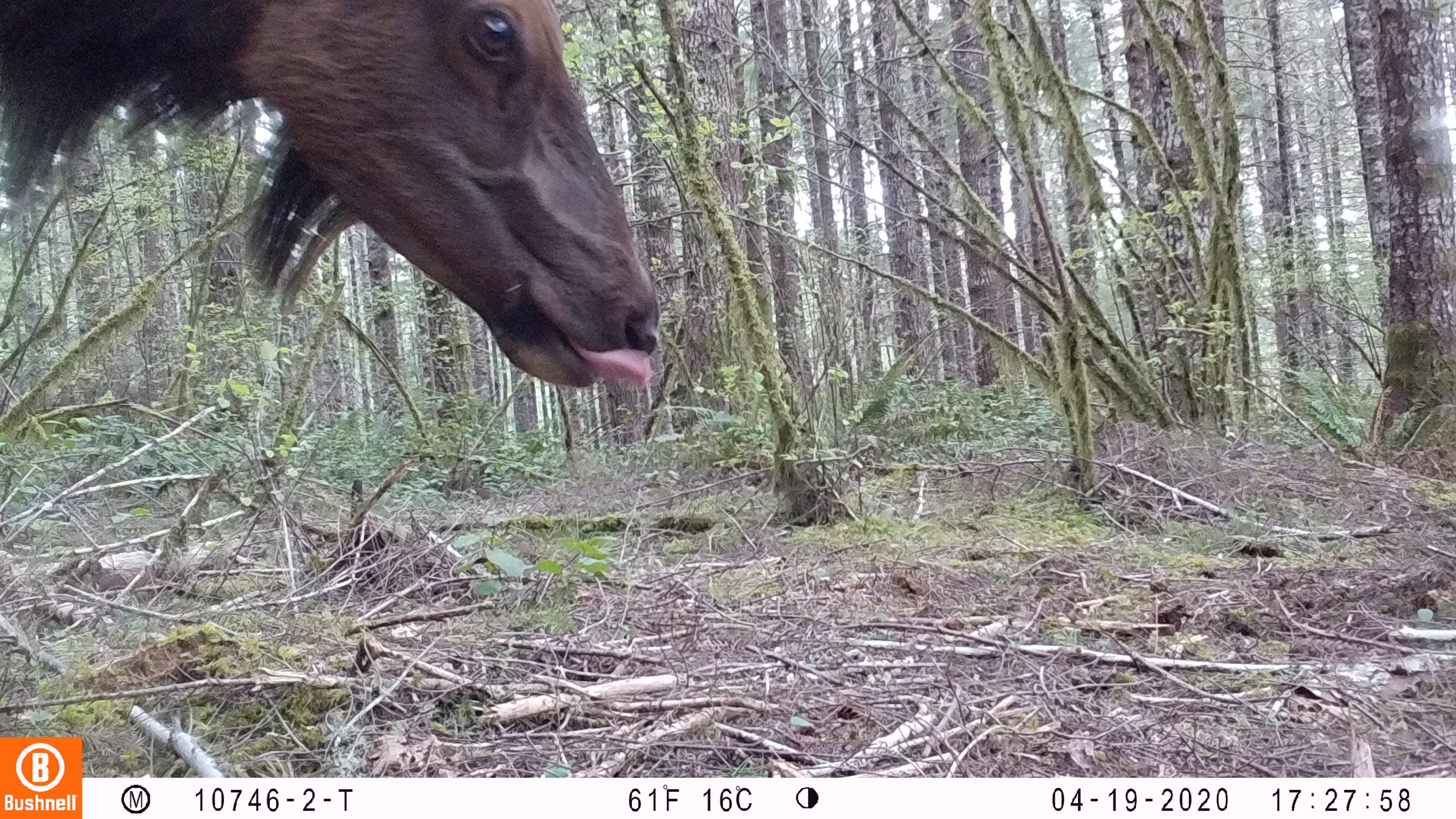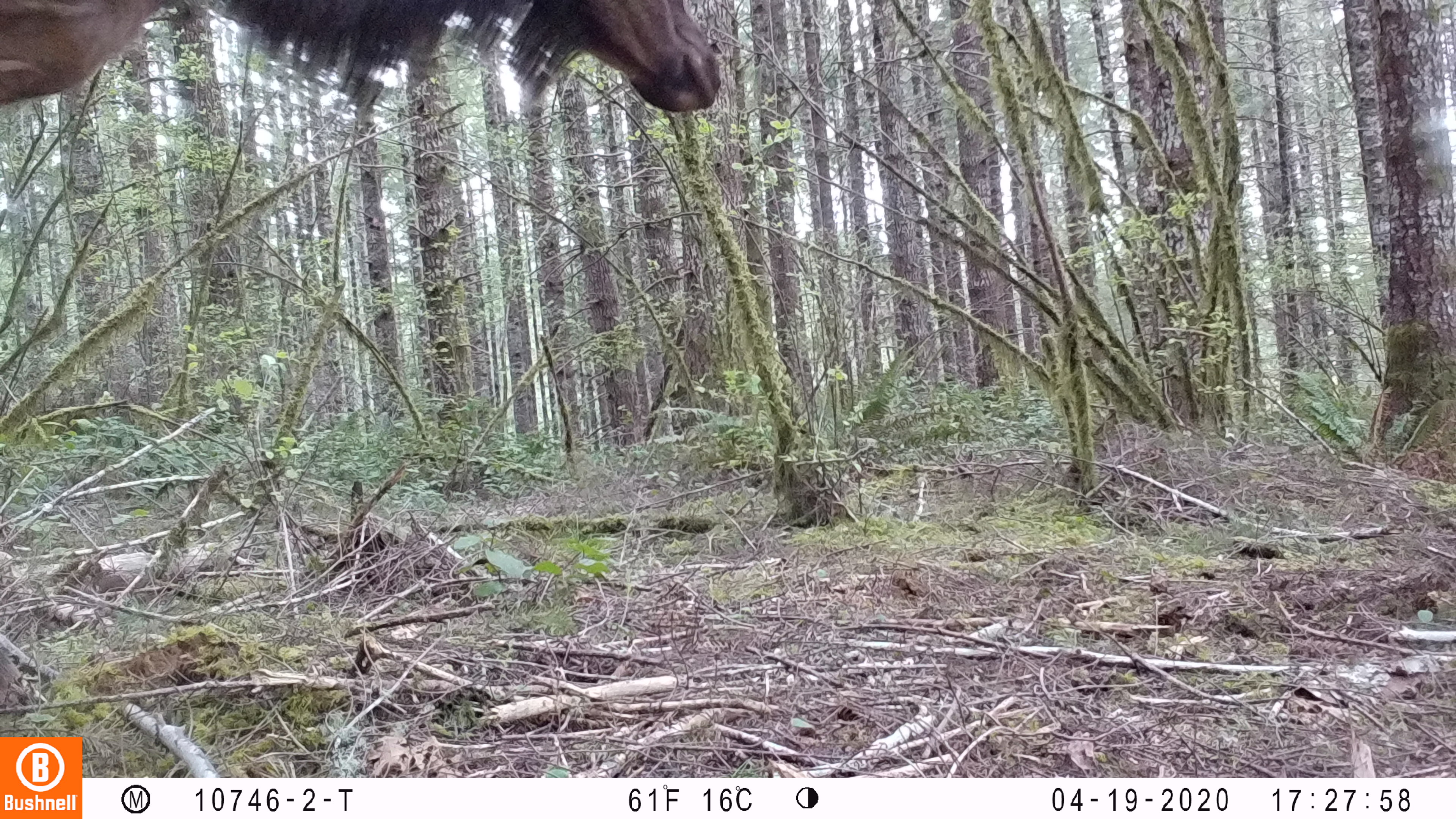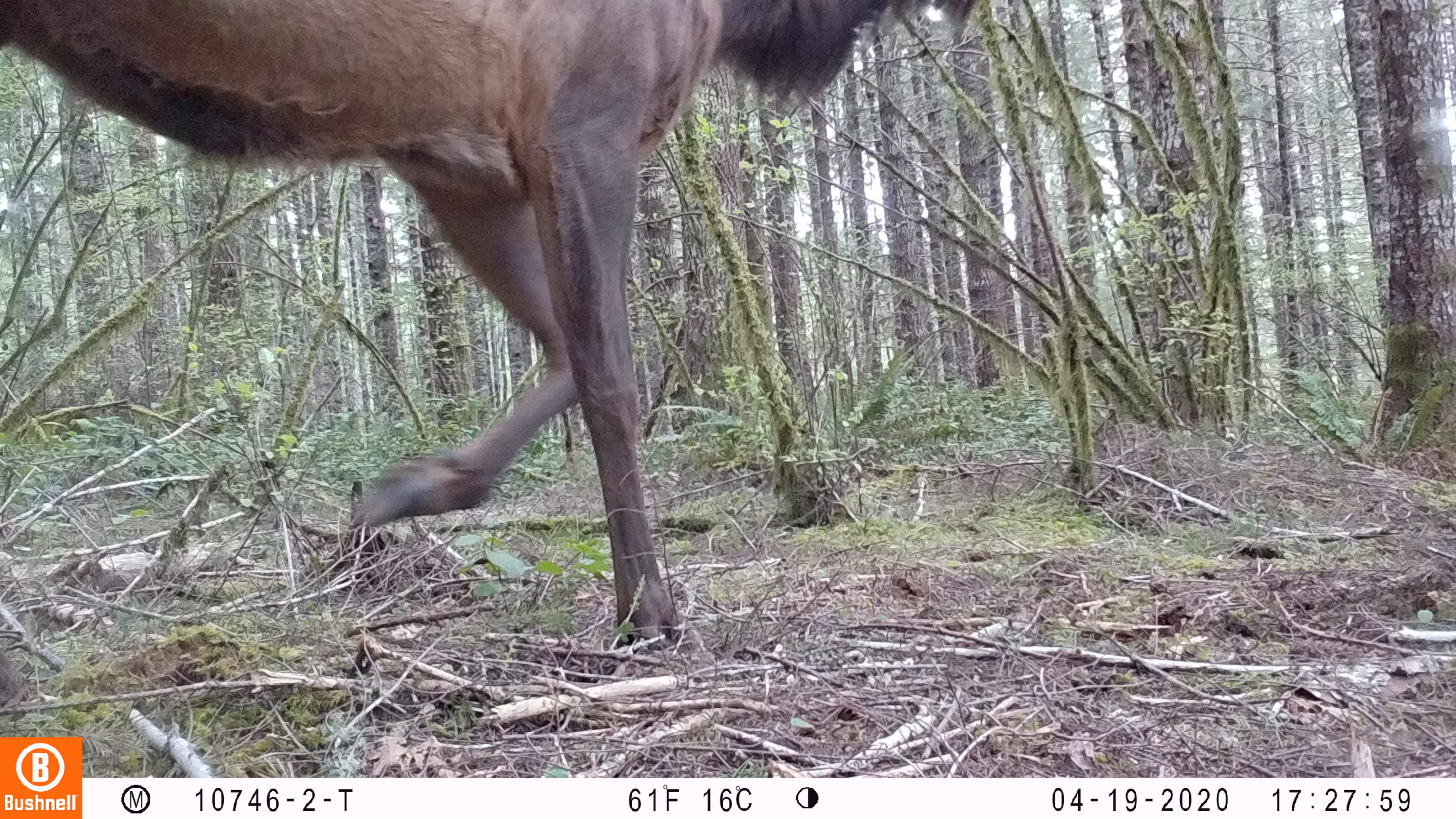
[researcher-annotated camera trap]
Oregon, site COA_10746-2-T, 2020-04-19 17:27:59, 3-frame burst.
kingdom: Animalia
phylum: Chordata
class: Mammalia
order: Artiodactyla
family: Cervidae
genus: Cervus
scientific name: Cervus canadensis roosevelti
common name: roosevelt elk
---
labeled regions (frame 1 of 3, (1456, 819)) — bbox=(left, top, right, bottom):
roosevelt elk: bbox=(0, 0, 666, 397)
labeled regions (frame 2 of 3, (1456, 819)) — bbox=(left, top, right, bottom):
roosevelt elk: bbox=(0, 0, 727, 122)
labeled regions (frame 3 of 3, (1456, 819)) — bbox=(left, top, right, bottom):
roosevelt elk: bbox=(2, 0, 977, 641)